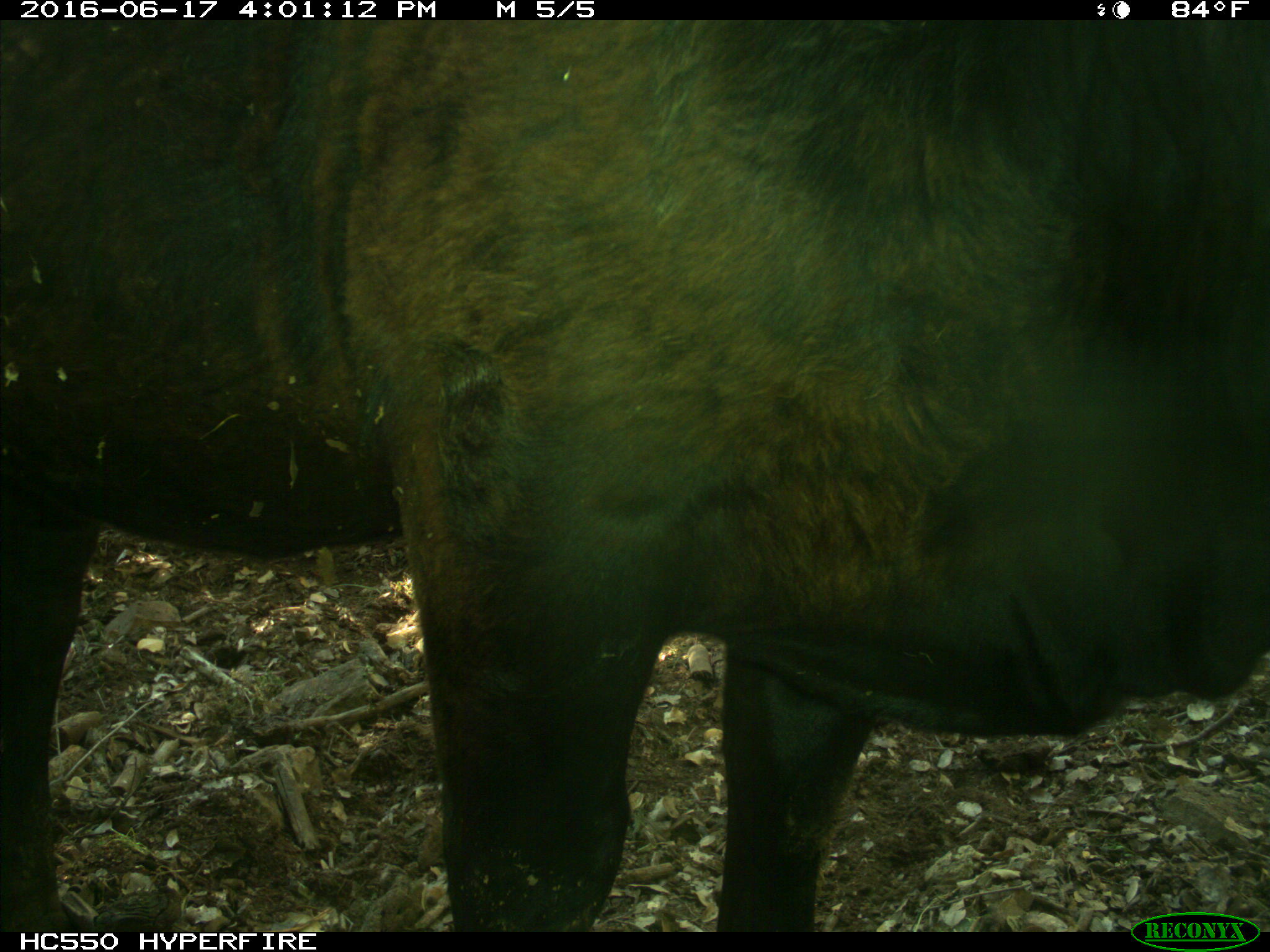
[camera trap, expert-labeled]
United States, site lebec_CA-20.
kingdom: Animalia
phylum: Chordata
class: Mammalia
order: Artiodactyla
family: Bovidae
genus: Bos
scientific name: Bos taurus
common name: domestic cow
Bos taurus (domestic cow).